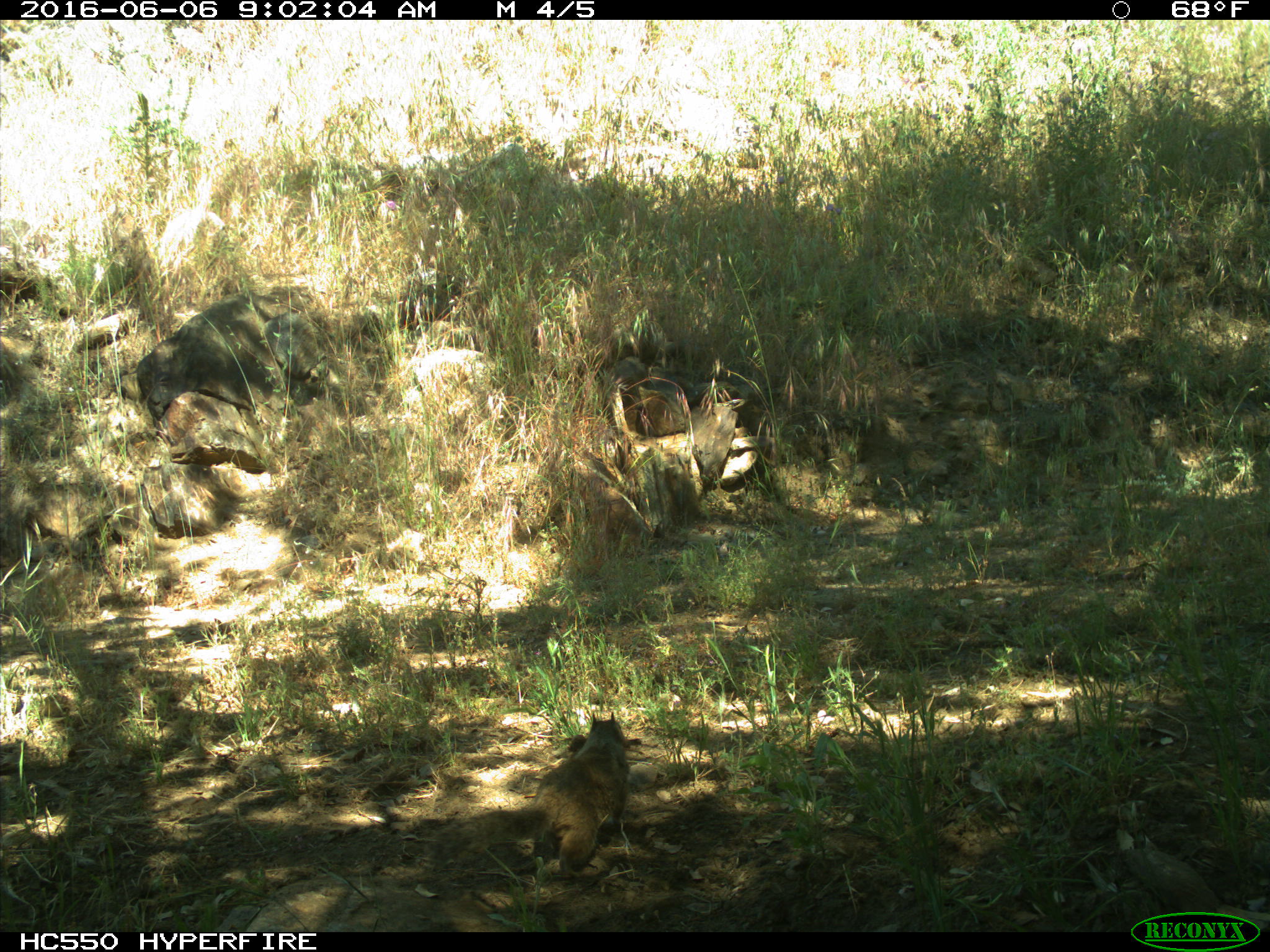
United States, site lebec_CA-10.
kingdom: Animalia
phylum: Chordata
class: Mammalia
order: Rodentia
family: Sciuridae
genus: Otospermophilus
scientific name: Otospermophilus beecheyi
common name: california ground squirrel